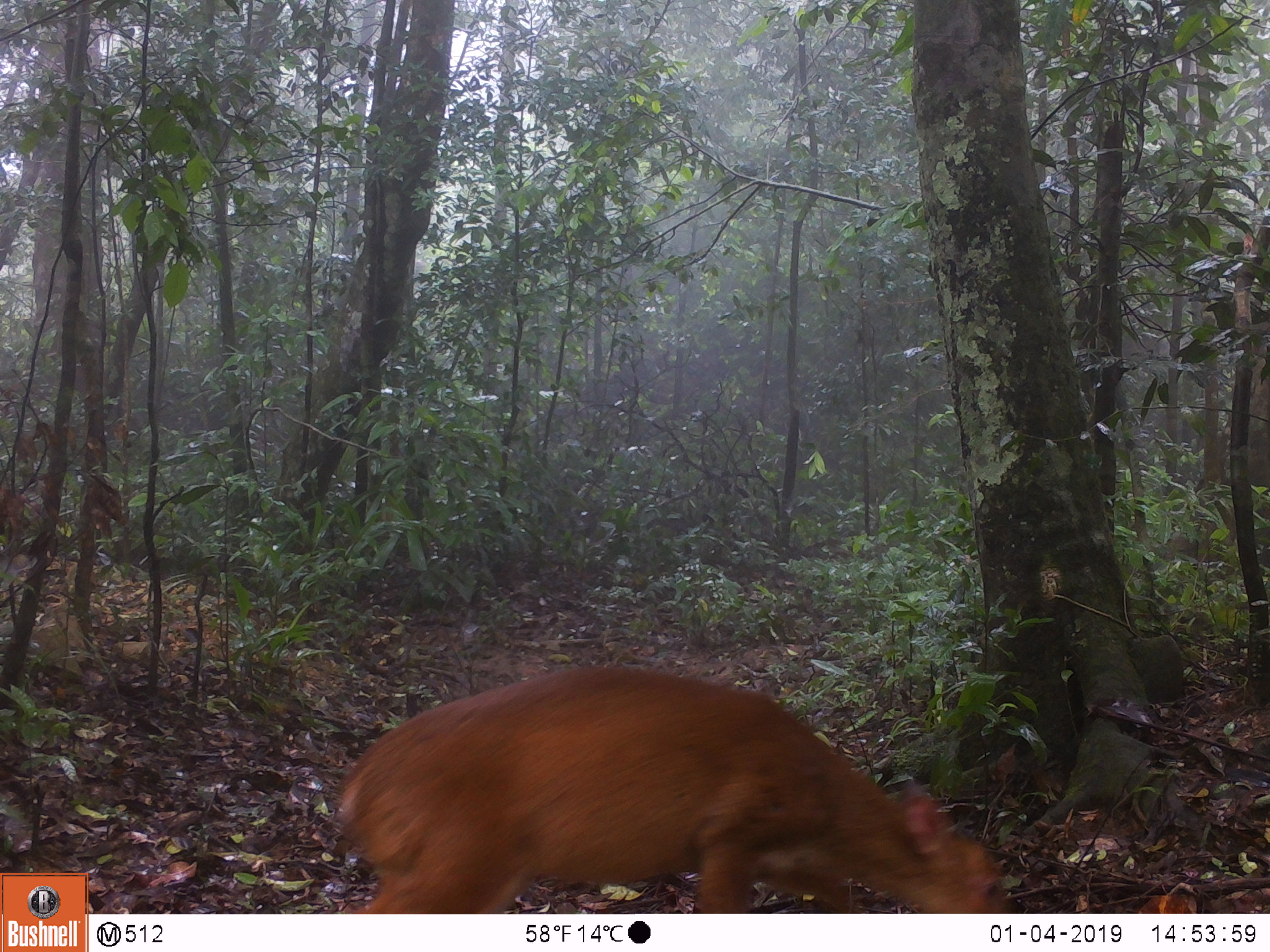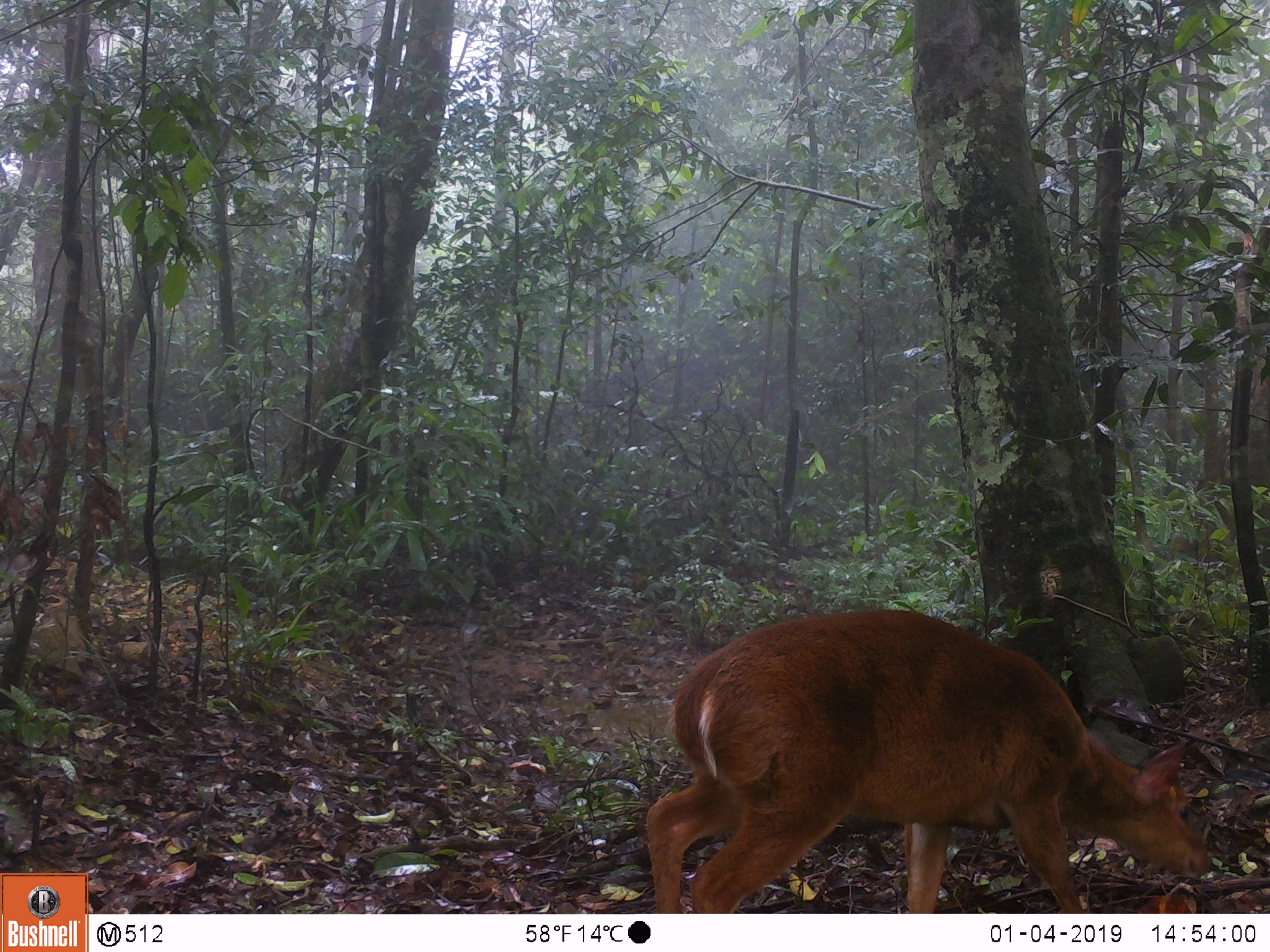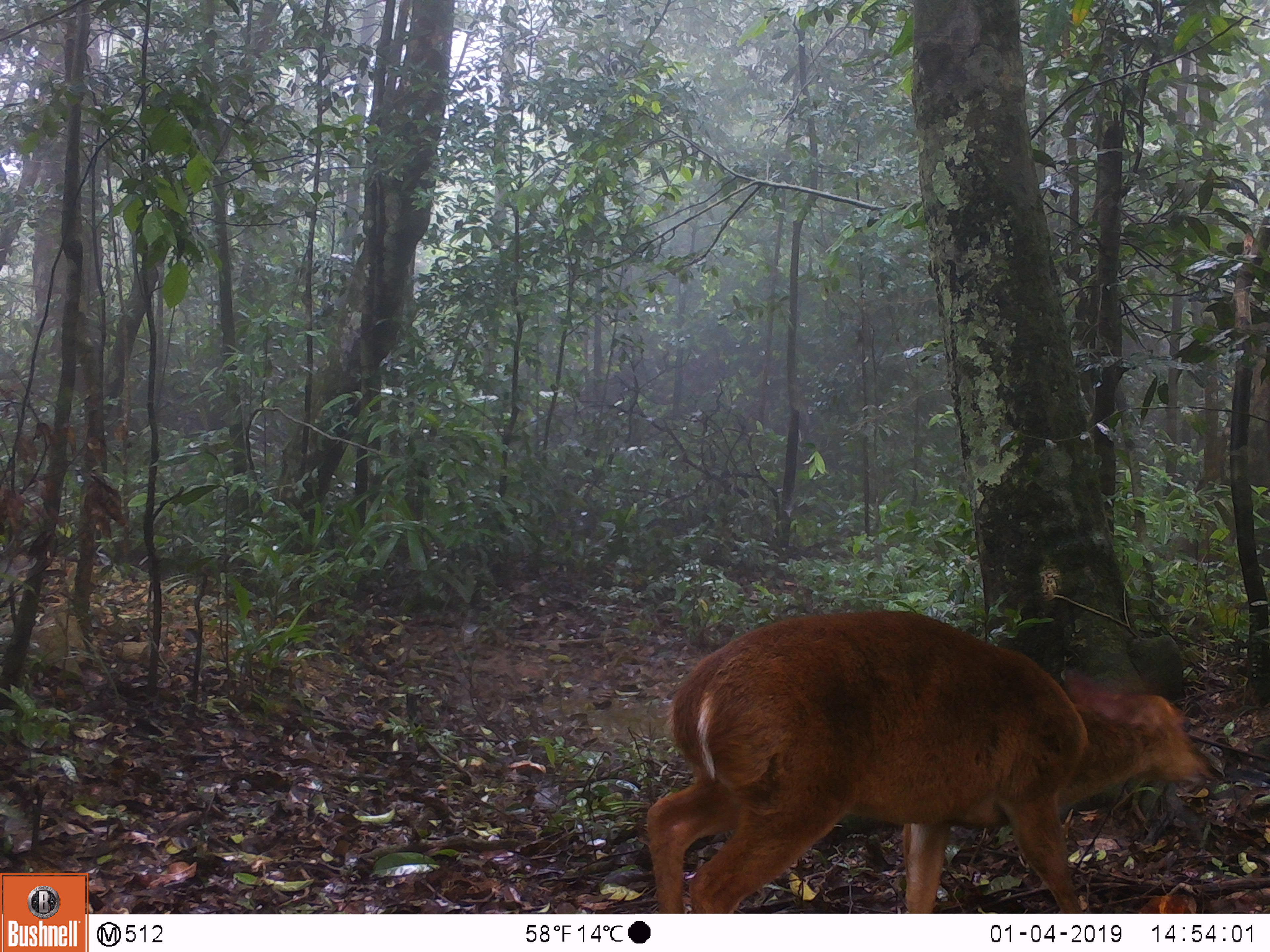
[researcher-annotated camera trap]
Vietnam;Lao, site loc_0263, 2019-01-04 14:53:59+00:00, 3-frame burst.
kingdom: Animalia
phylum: Chordata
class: Mammalia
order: Artiodactyla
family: Cervidae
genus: Muntiacus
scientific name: Muntiacus vuquangensis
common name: large-antlered muntjac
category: large antlered muntjac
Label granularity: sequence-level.